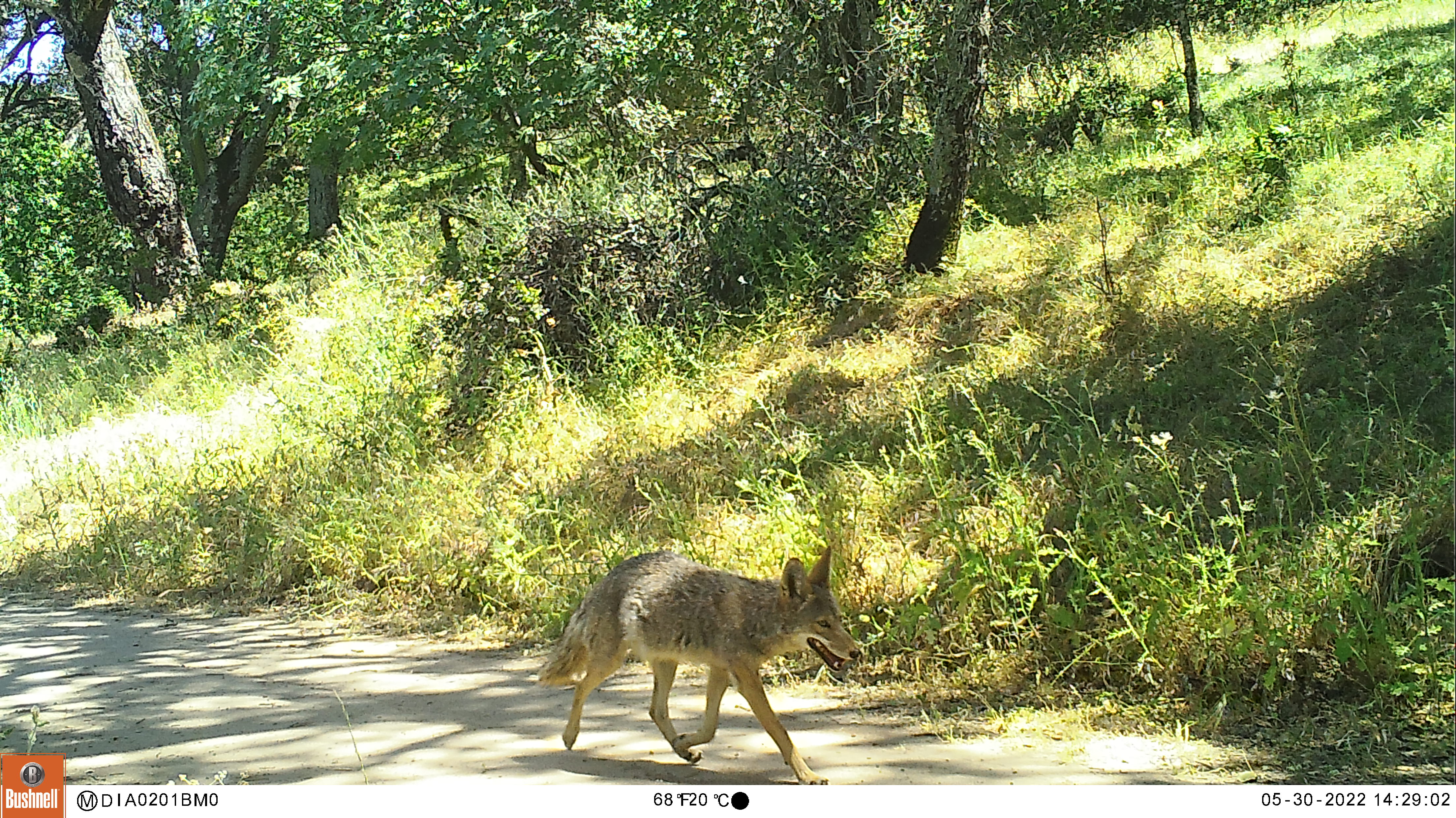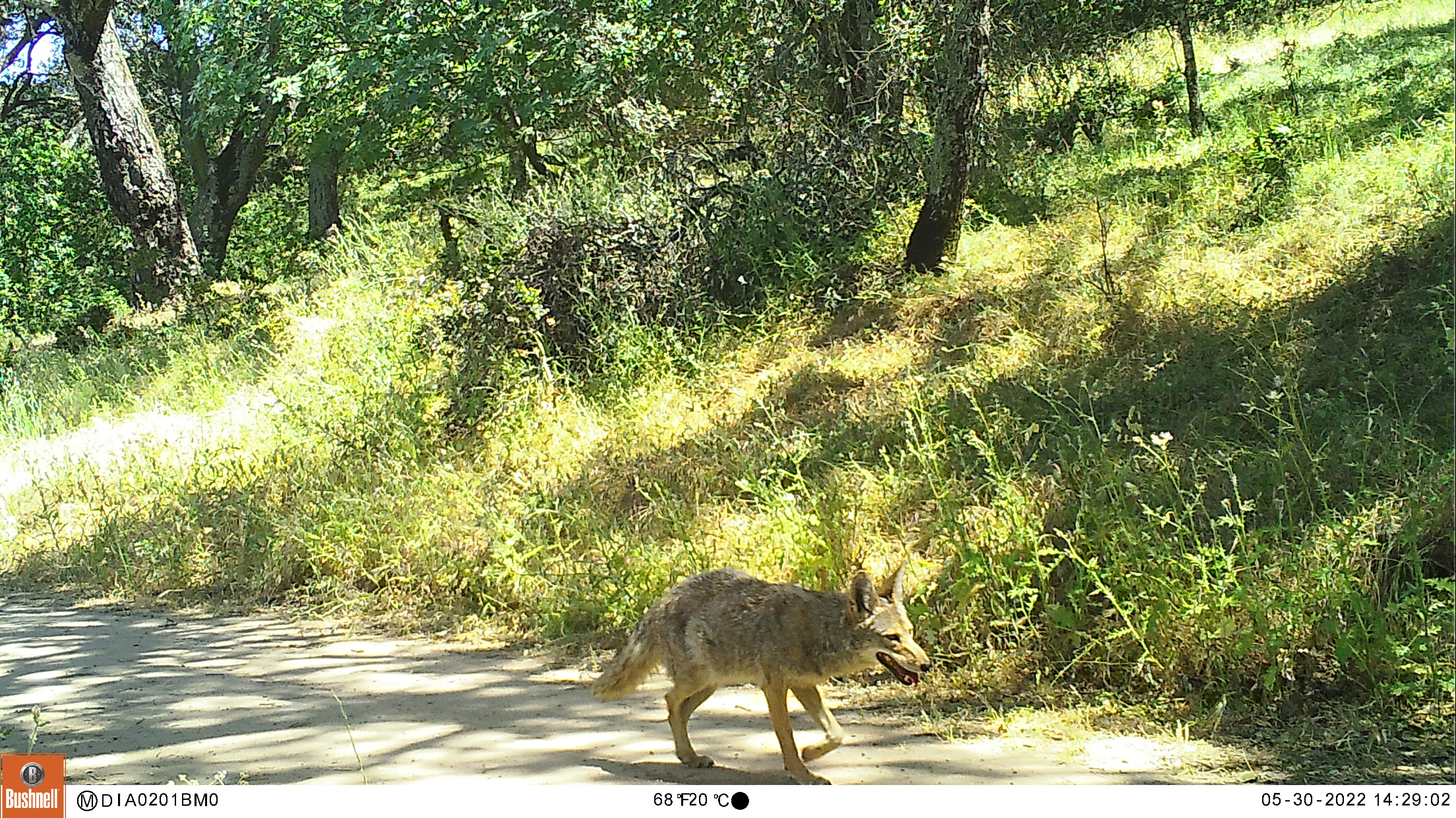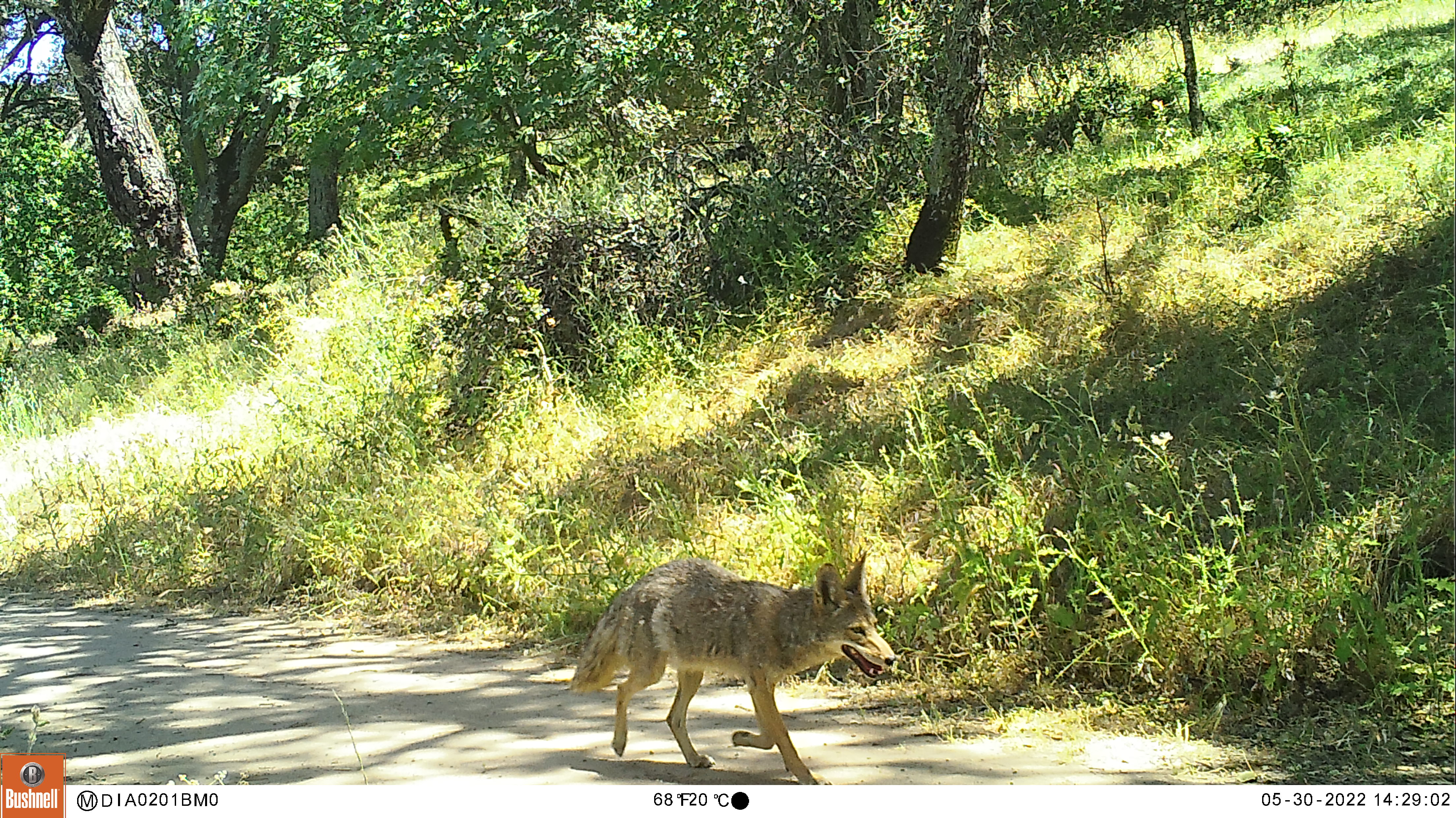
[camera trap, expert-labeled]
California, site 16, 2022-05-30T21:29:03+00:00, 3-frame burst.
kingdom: Animalia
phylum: Chordata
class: Mammalia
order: Carnivora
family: Canidae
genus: Canis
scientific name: Canis latrans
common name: coyote